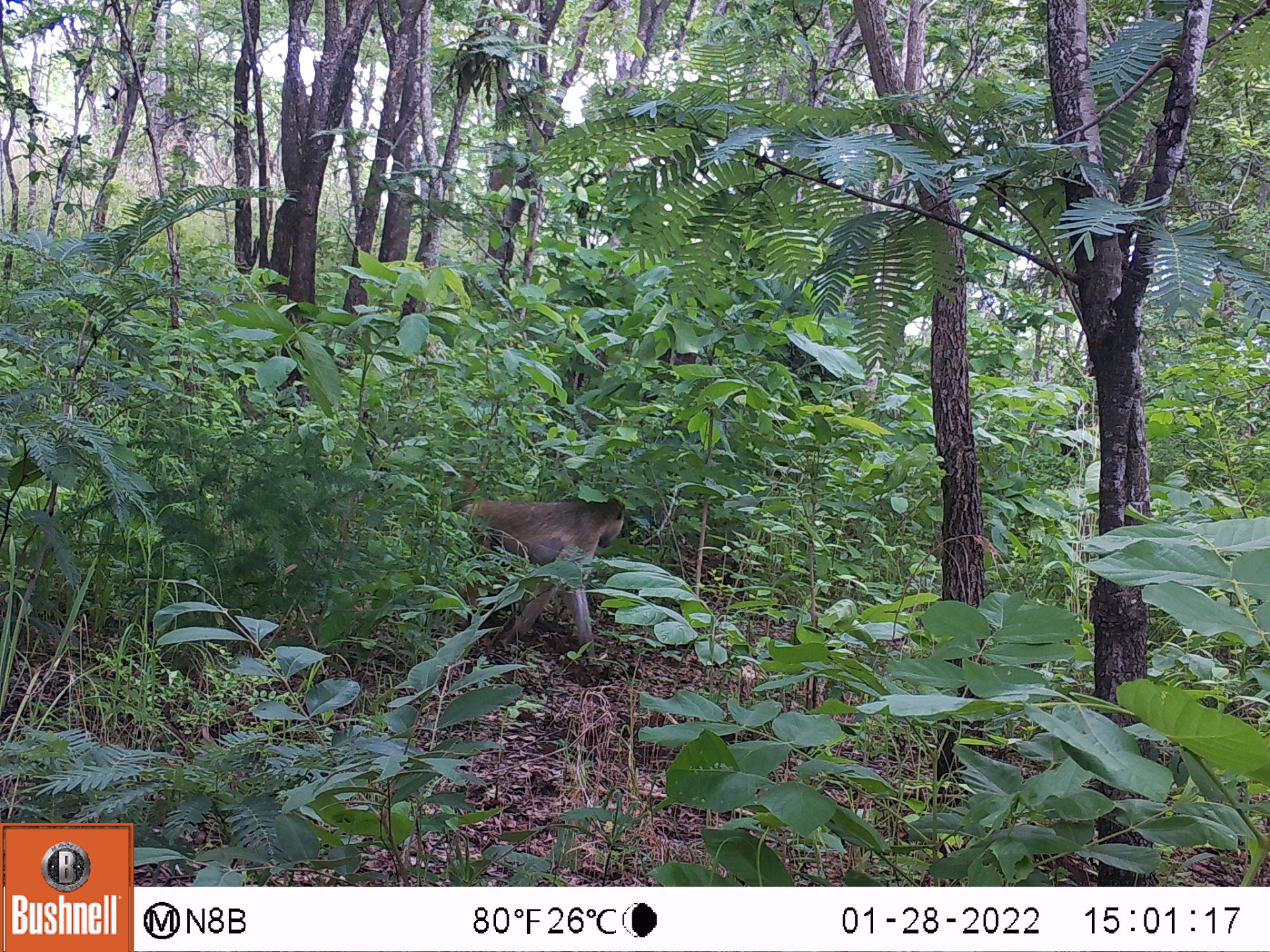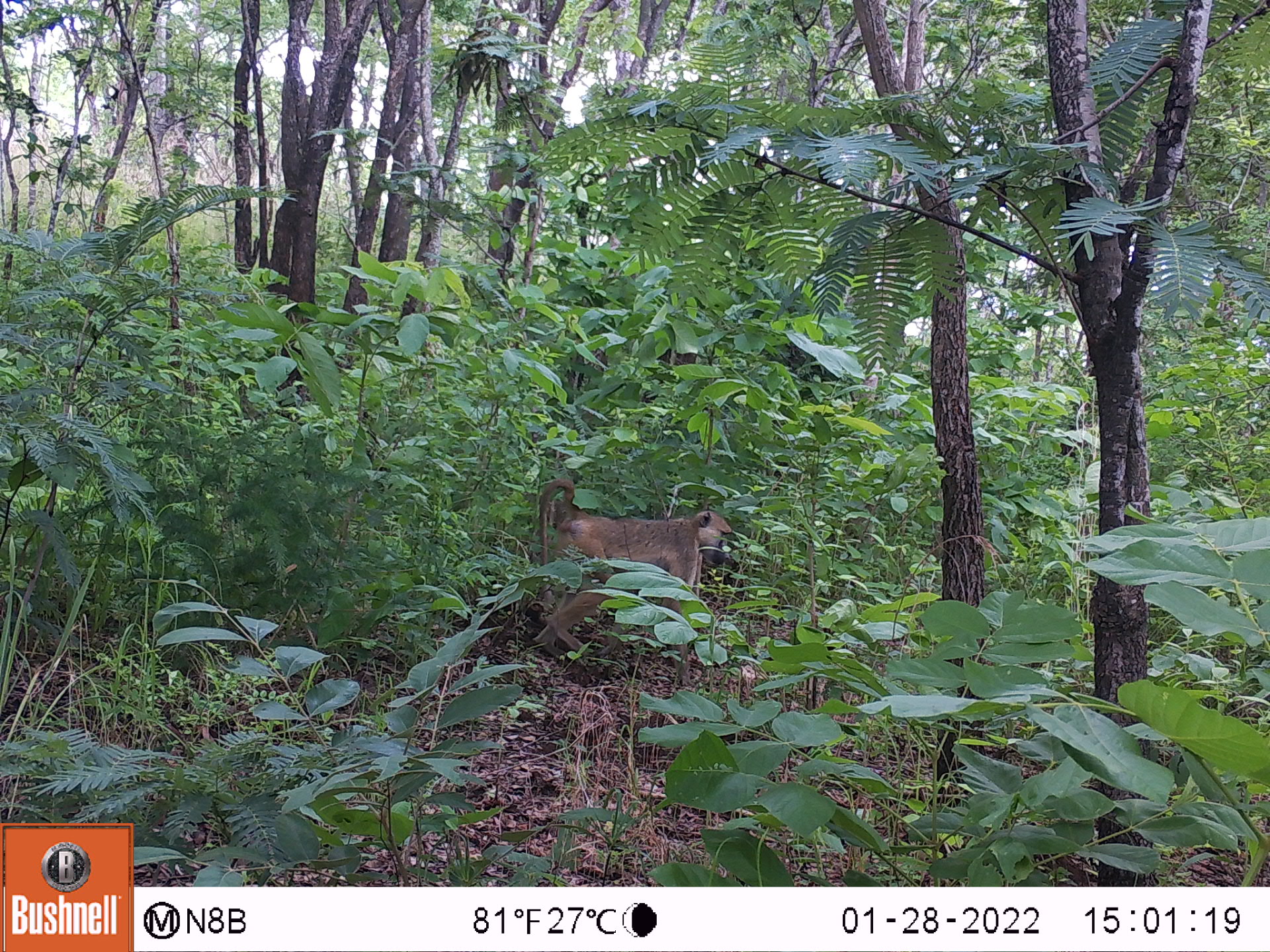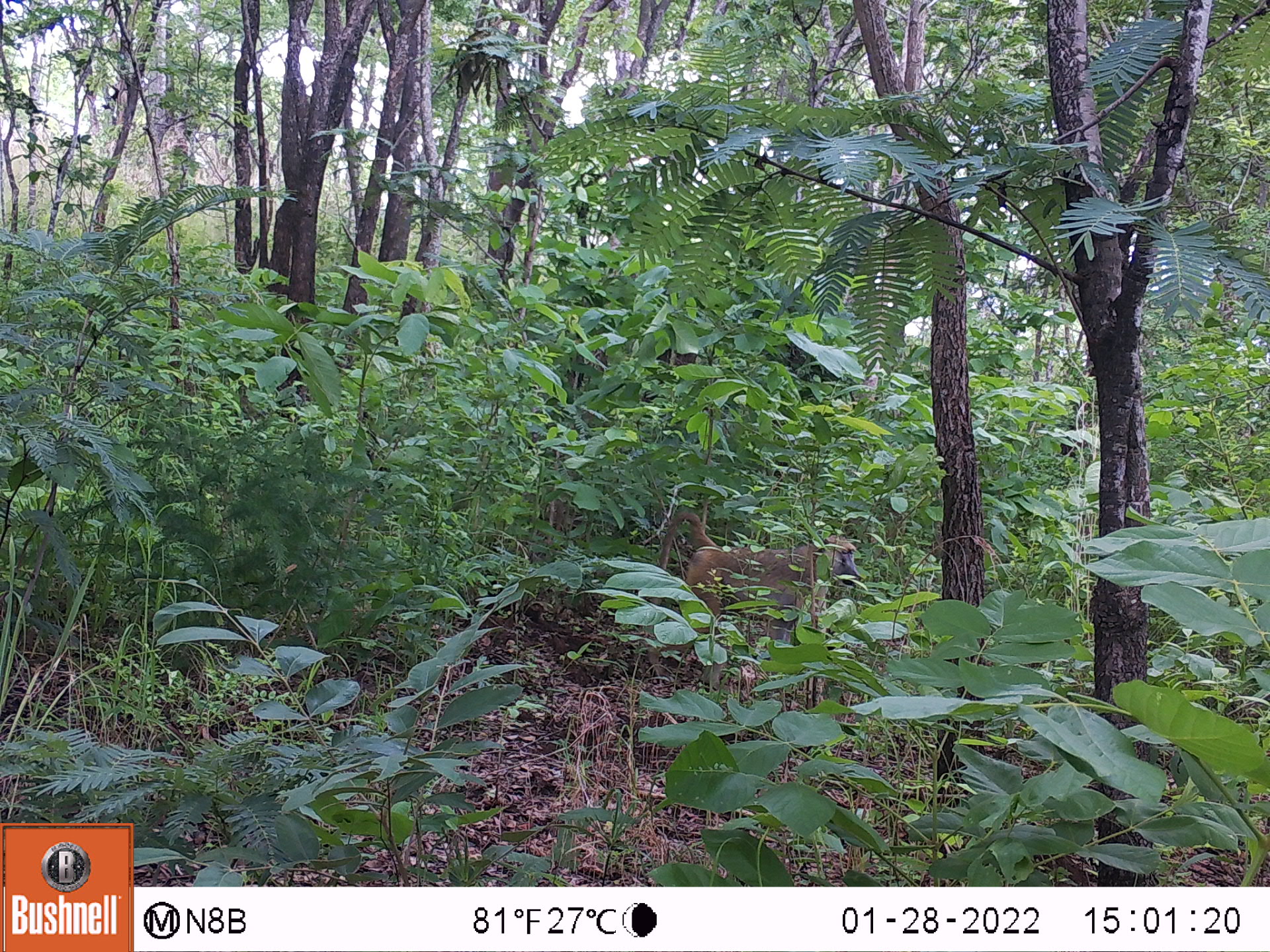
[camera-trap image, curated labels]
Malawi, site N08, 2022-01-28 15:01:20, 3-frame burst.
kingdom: Animalia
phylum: Chordata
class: Mammalia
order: Primates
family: Cercopithecidae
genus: Papio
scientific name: Papio cynocephalus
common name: yellow baboon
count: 1